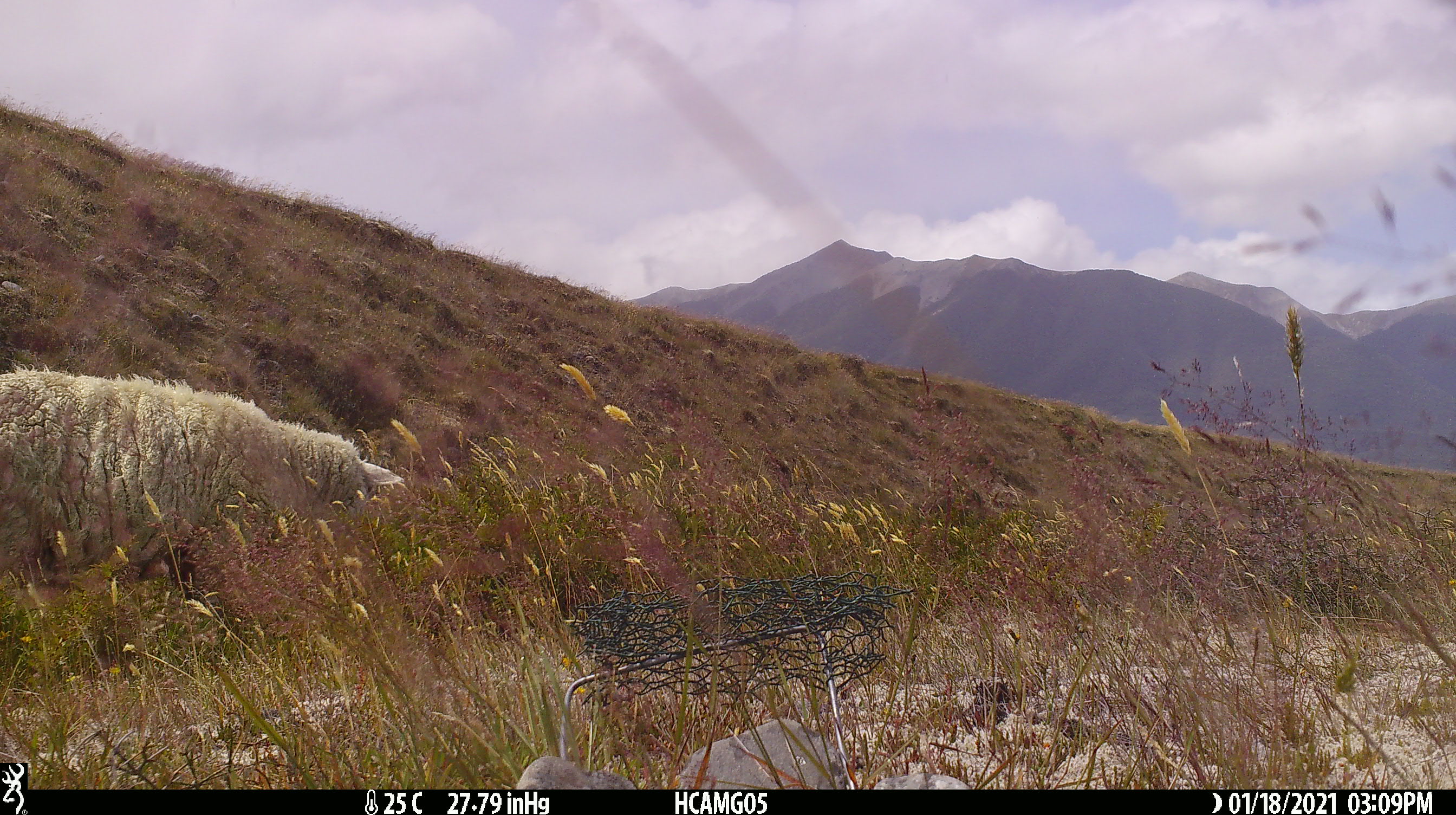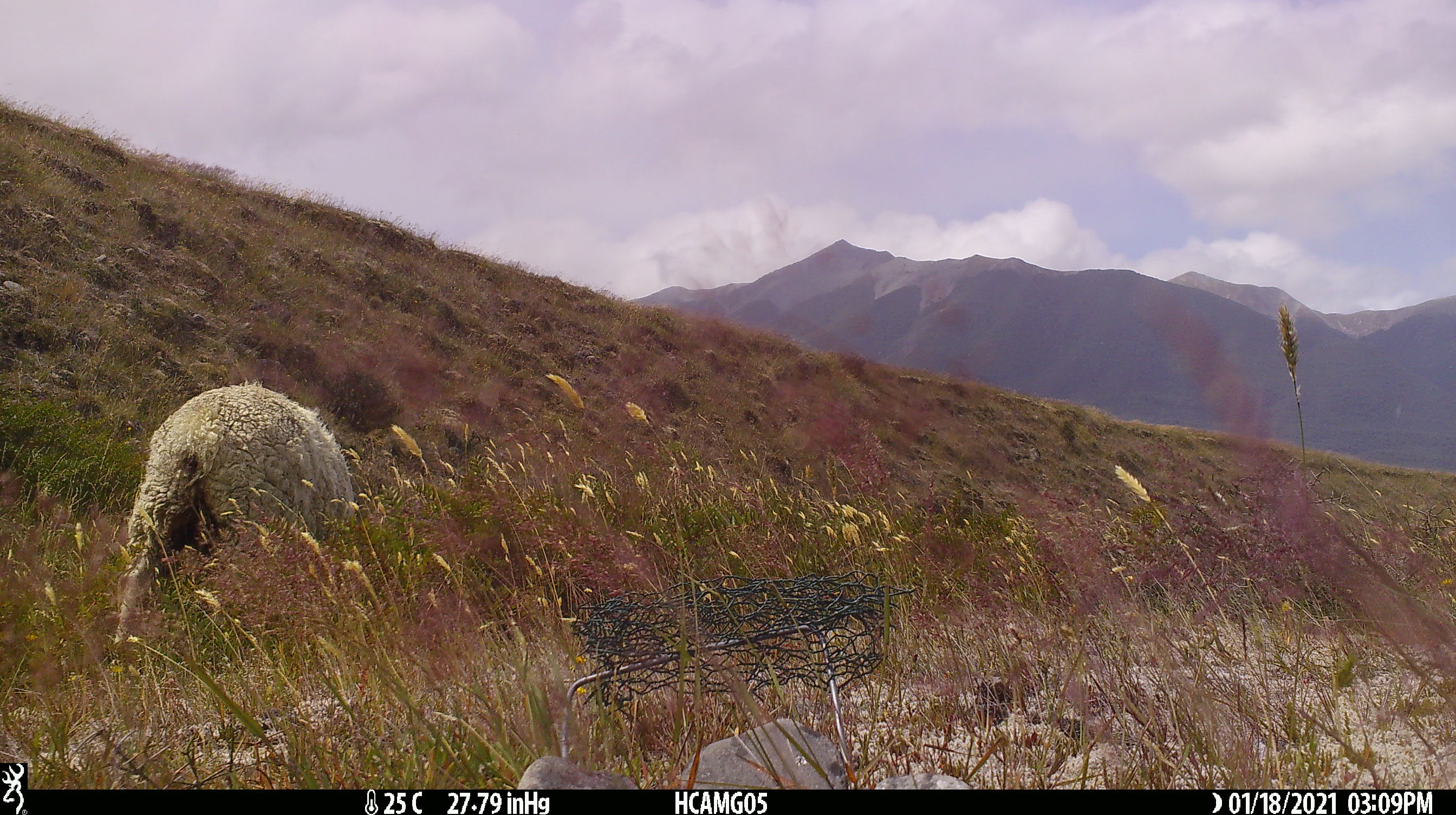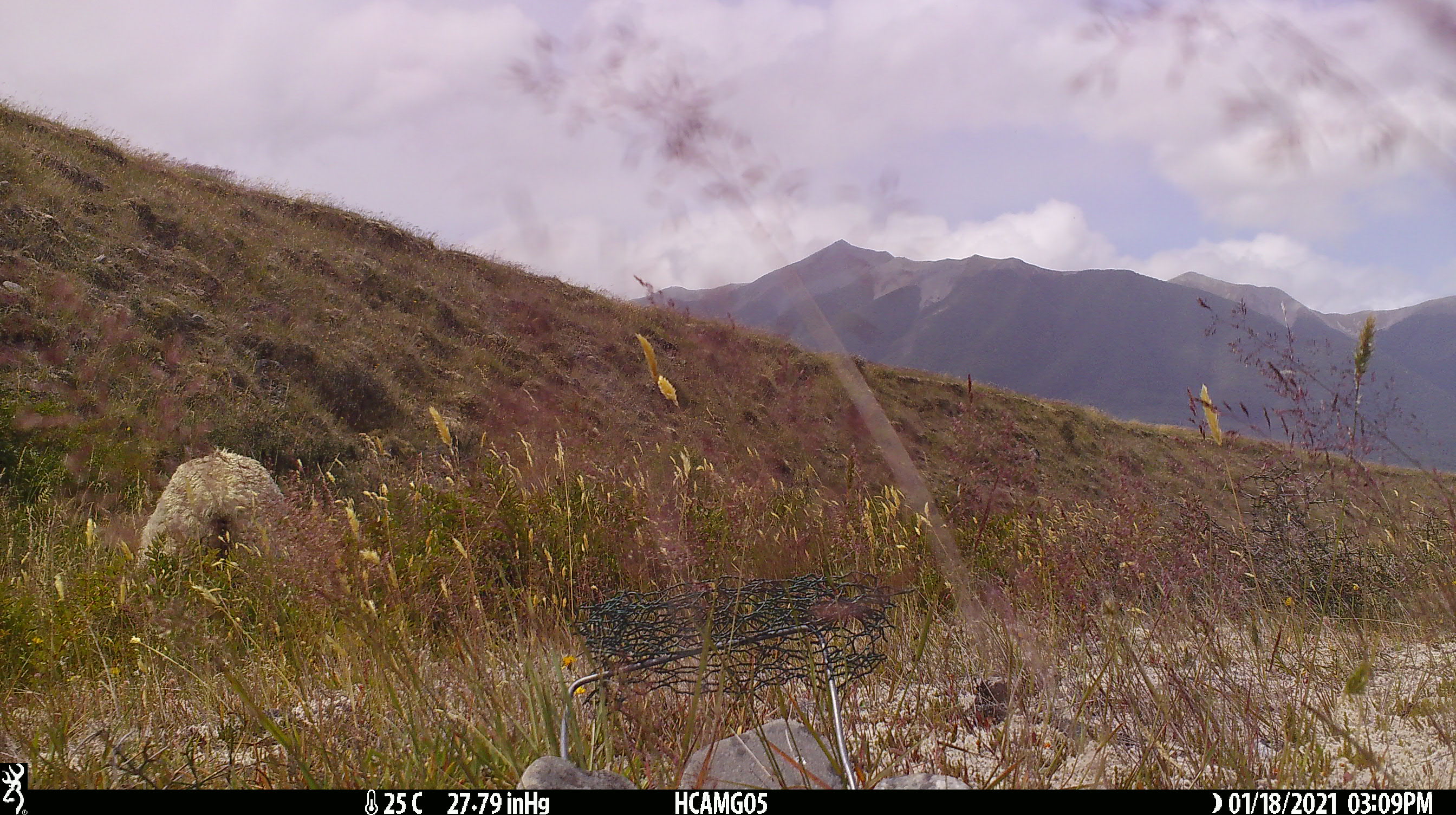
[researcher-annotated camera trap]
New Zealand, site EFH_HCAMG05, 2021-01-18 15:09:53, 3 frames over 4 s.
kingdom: Animalia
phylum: Chordata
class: Mammalia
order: Artiodactyla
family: Bovidae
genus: Ovis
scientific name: Ovis aries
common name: domestic sheep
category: sheep